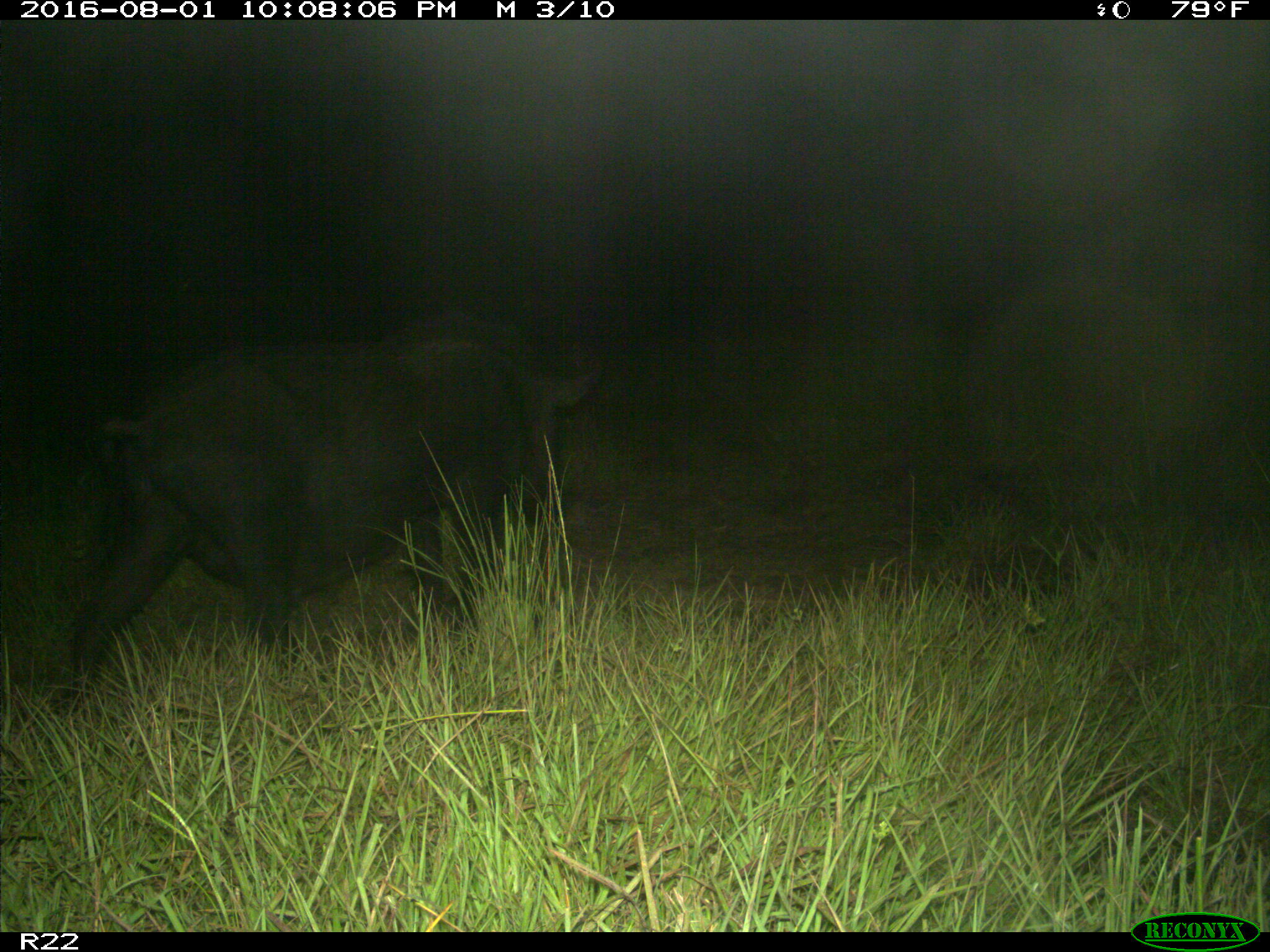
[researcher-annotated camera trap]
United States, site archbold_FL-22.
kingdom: Animalia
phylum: Chordata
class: Mammalia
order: Artiodactyla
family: Suidae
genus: Sus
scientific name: Sus scrofa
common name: wild boar